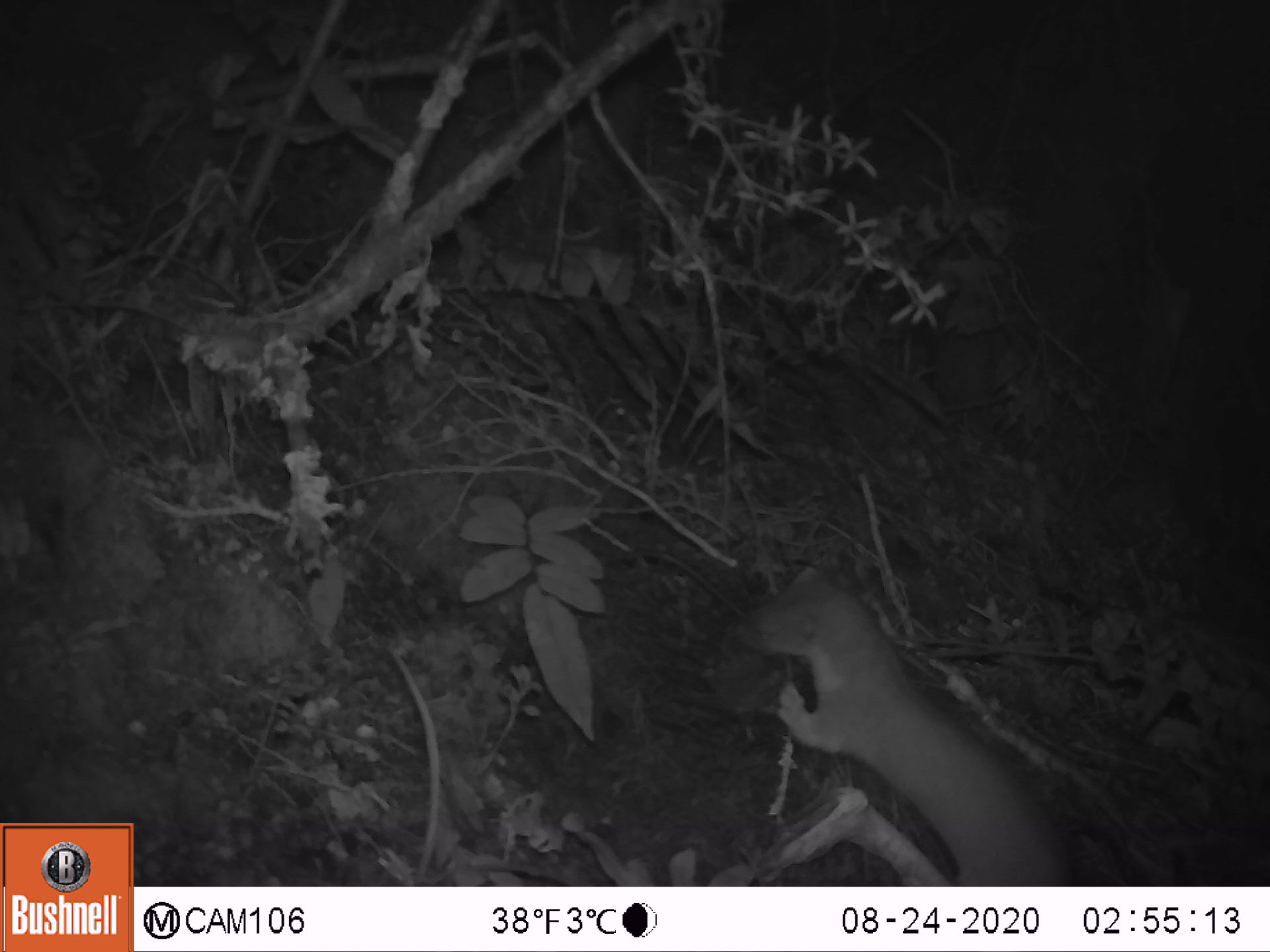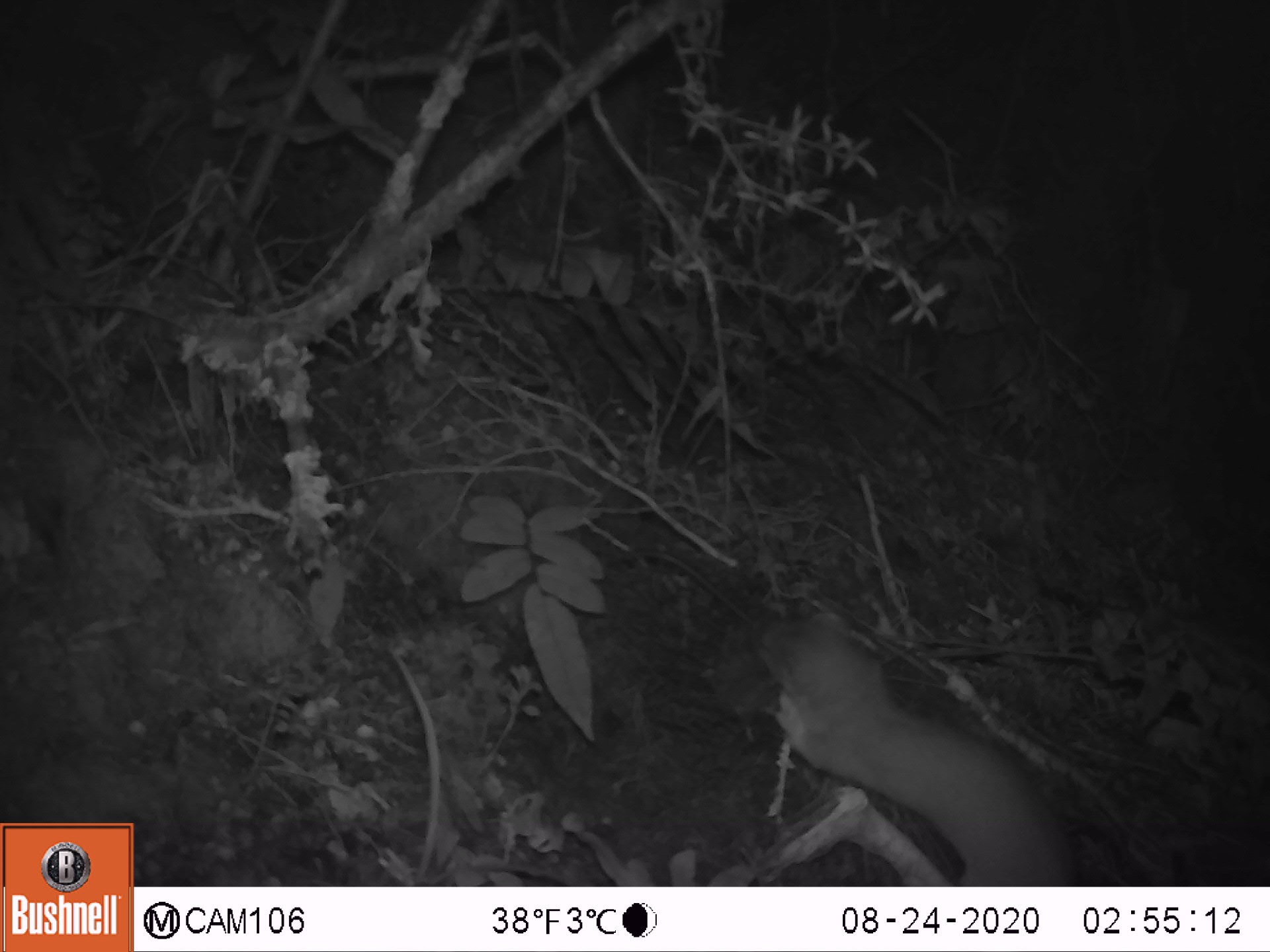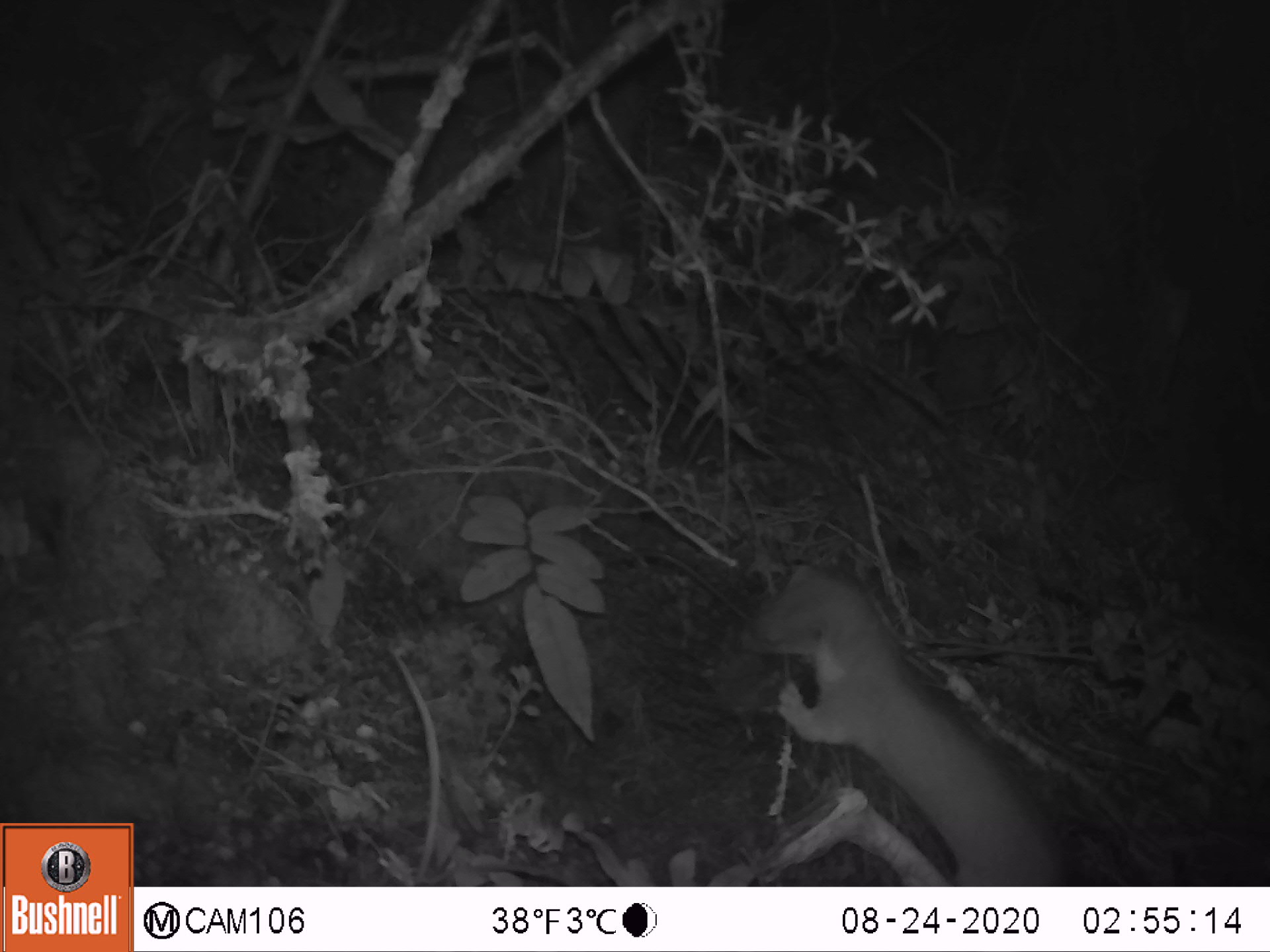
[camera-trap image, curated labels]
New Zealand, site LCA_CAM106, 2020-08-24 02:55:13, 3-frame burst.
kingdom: Animalia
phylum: Chordata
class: Mammalia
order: Carnivora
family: Mustelidae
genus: Mustela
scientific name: Mustela erminea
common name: stoat